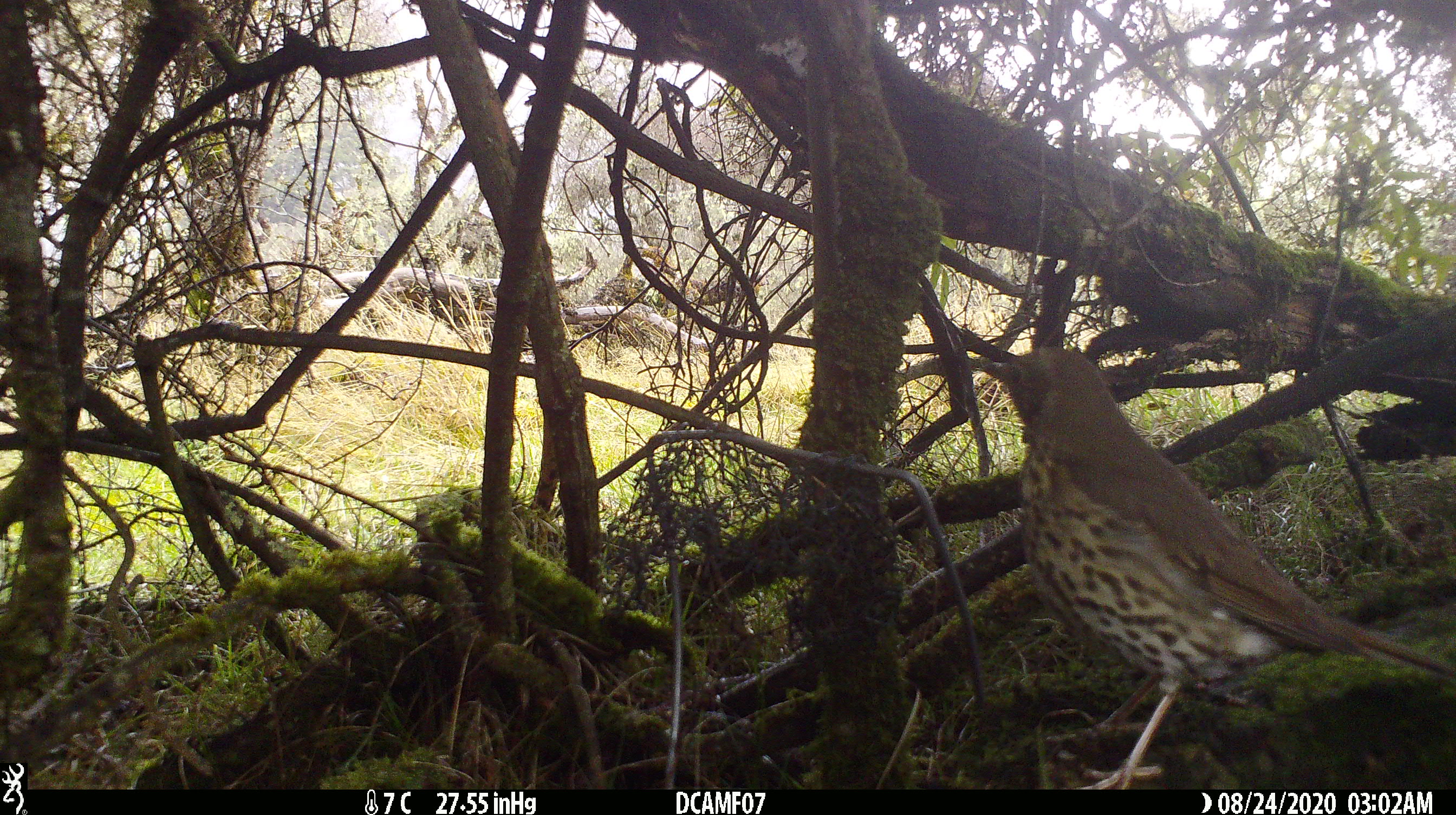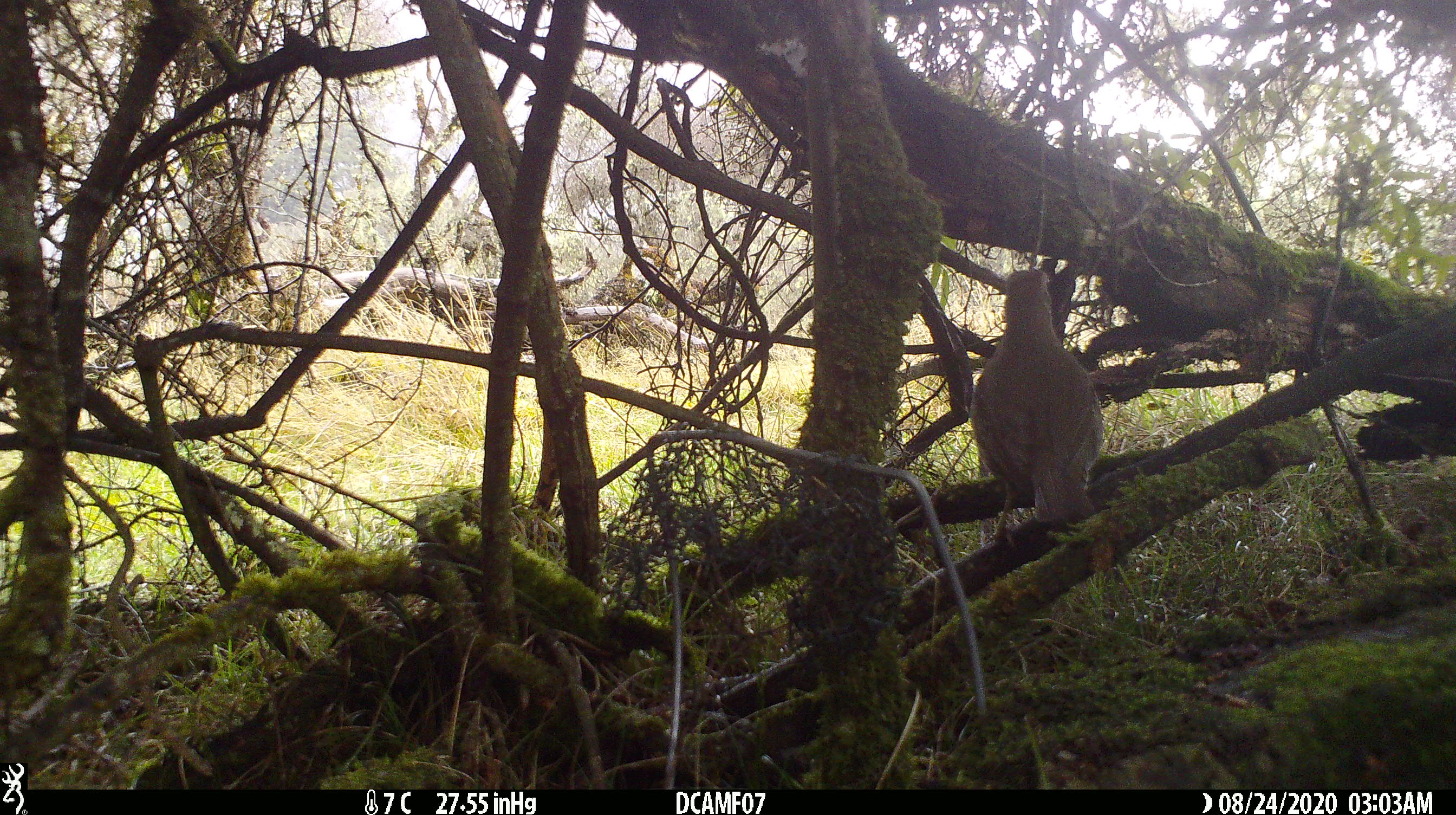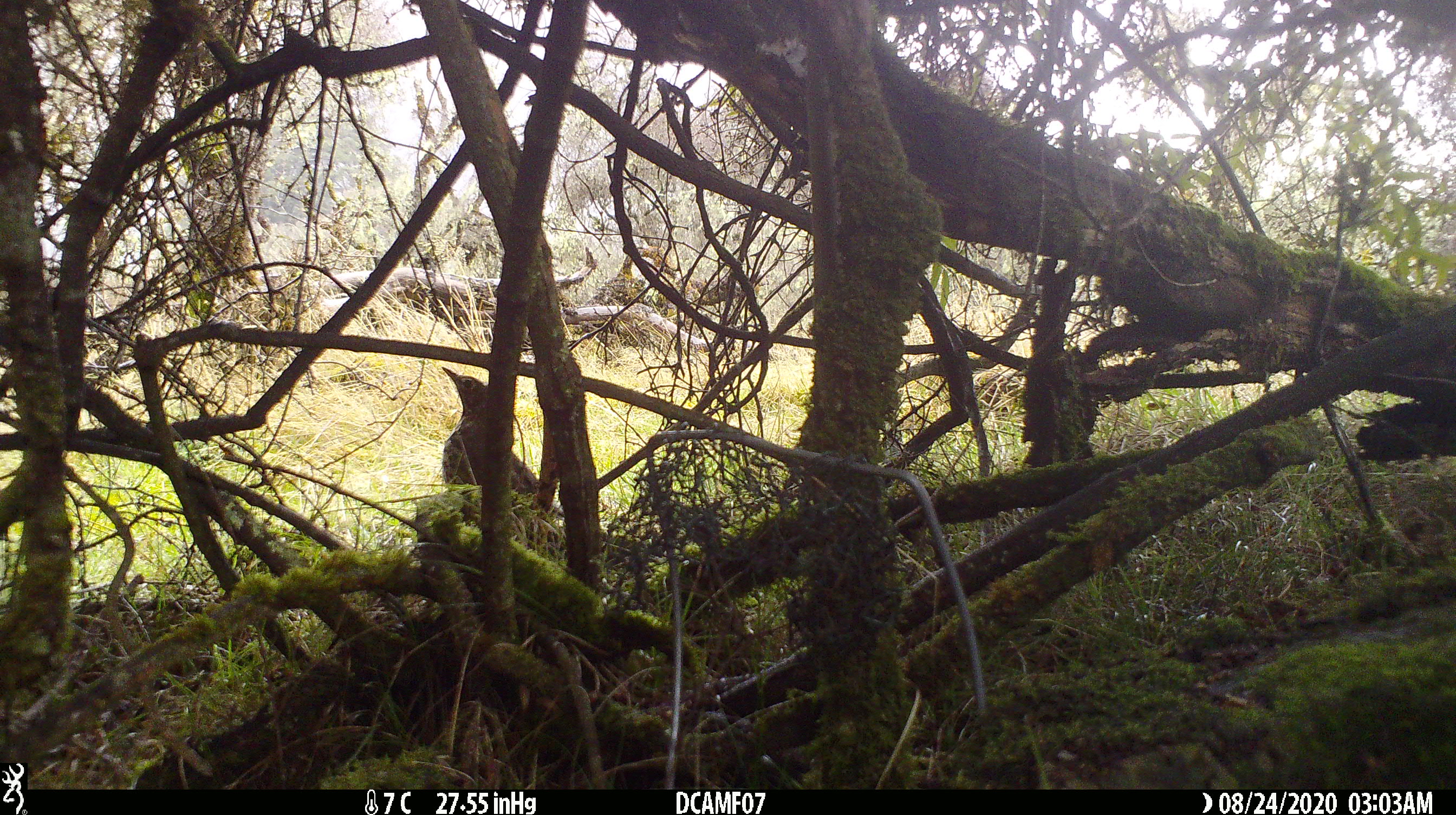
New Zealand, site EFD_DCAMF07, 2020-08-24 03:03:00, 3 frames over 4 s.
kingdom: Animalia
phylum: Chordata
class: Aves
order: Passeriformes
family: Turdidae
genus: Turdus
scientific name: Turdus philomelos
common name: song thrush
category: thrush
Thrush (song thrush) (Turdus philomelos).